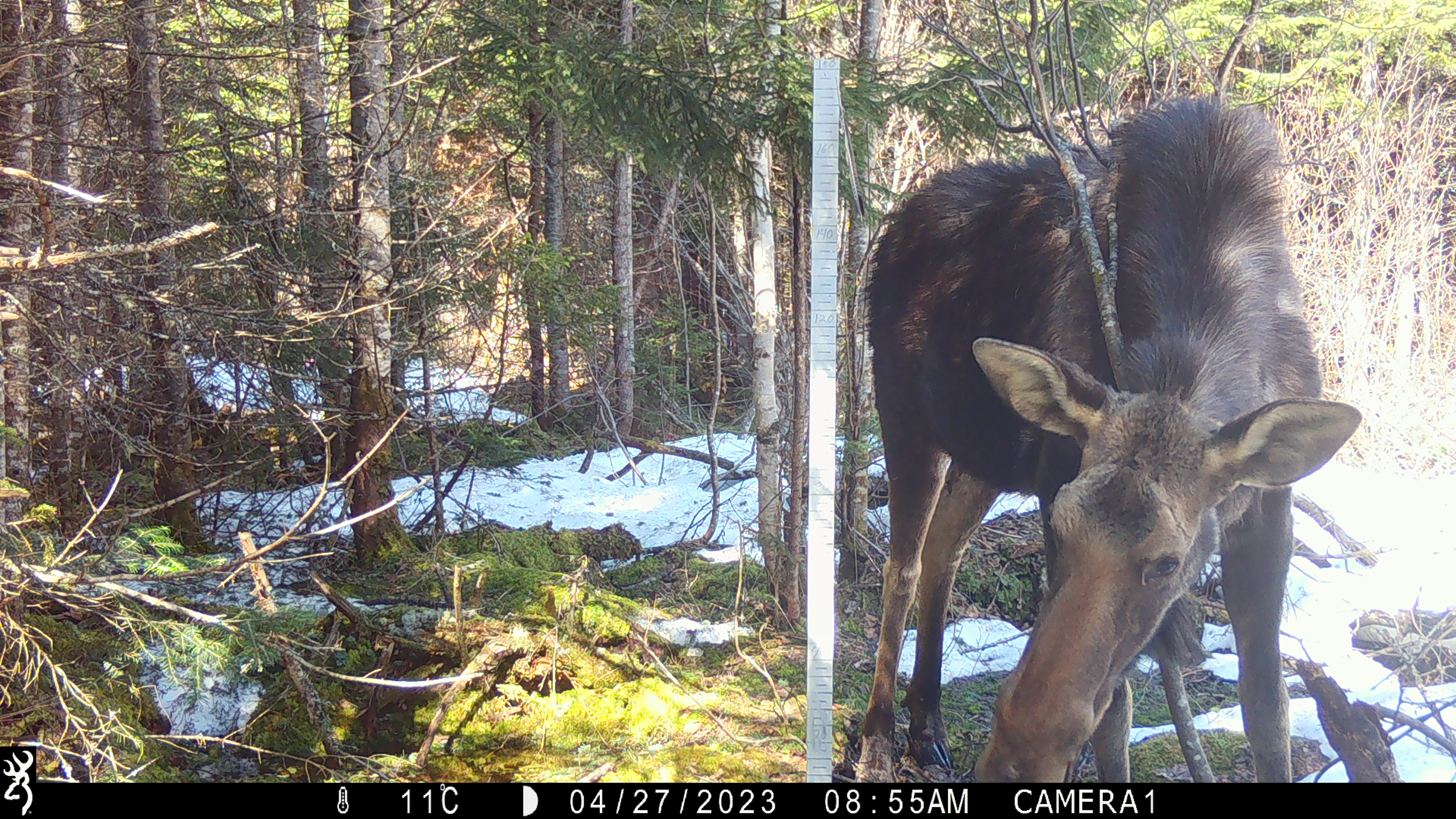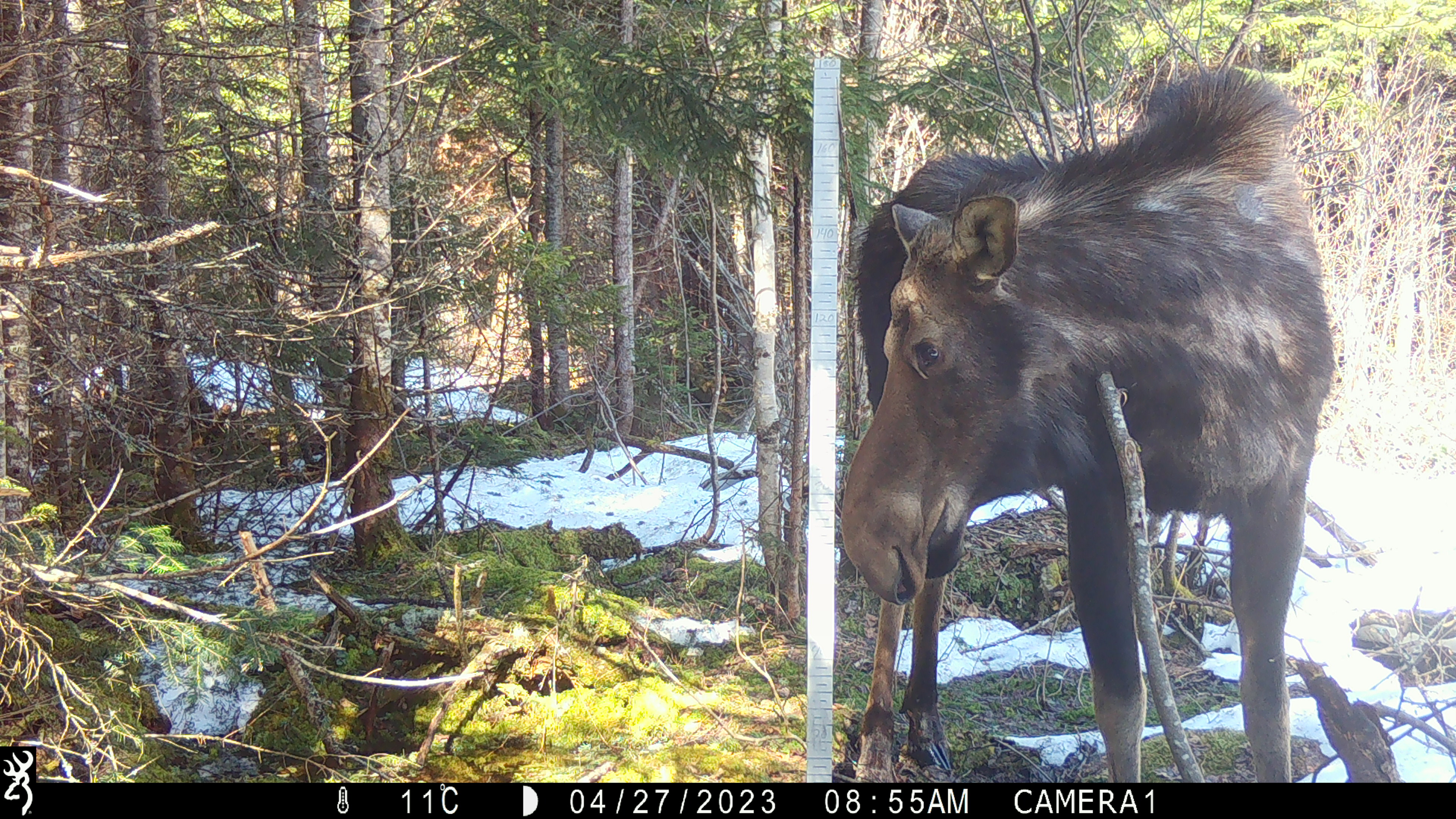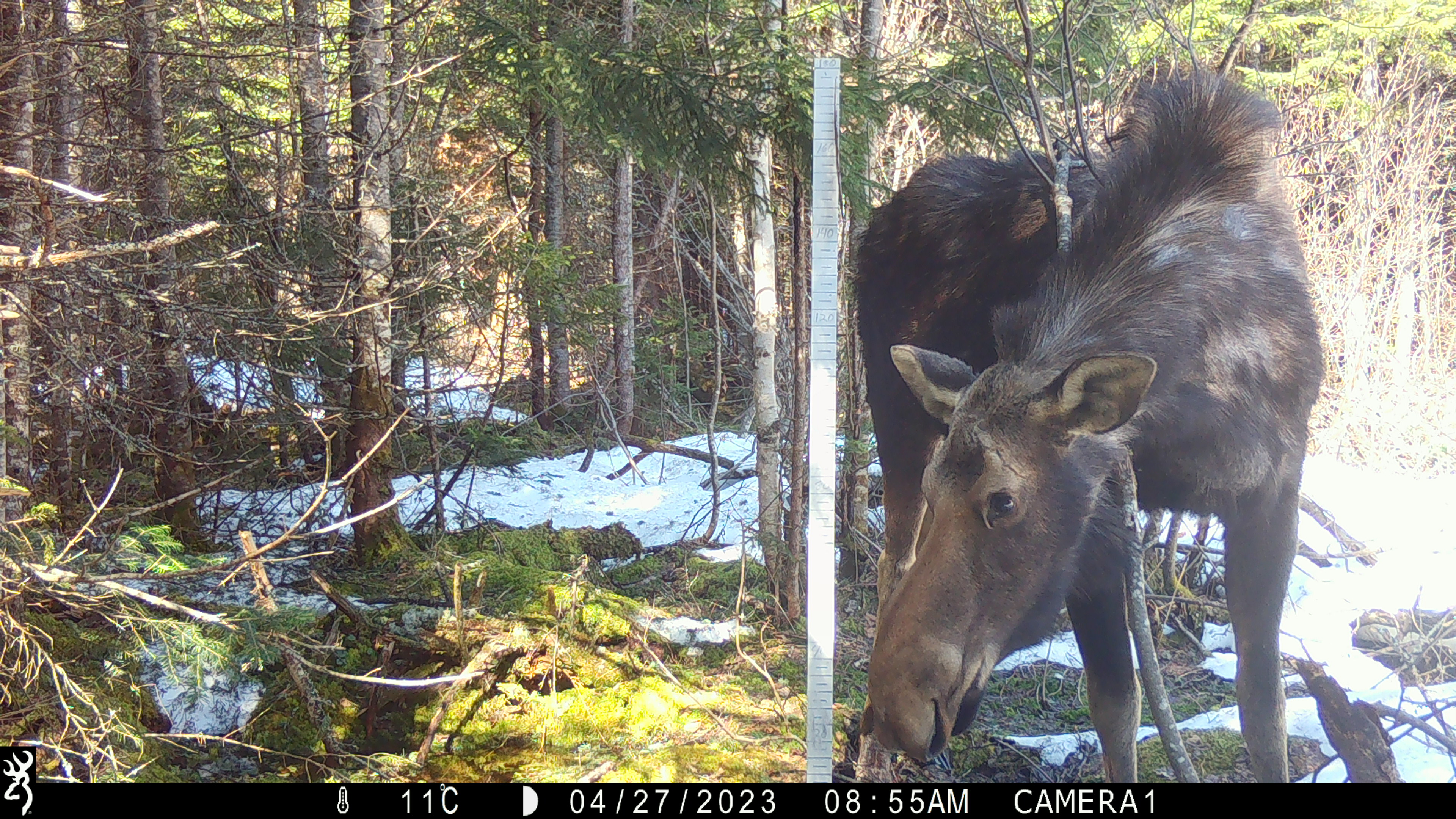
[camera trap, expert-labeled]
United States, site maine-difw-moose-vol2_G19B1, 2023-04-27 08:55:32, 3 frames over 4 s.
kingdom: Animalia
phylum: Chordata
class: Mammalia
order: Artiodactyla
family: Cervidae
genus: Alces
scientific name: Alces alces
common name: moose